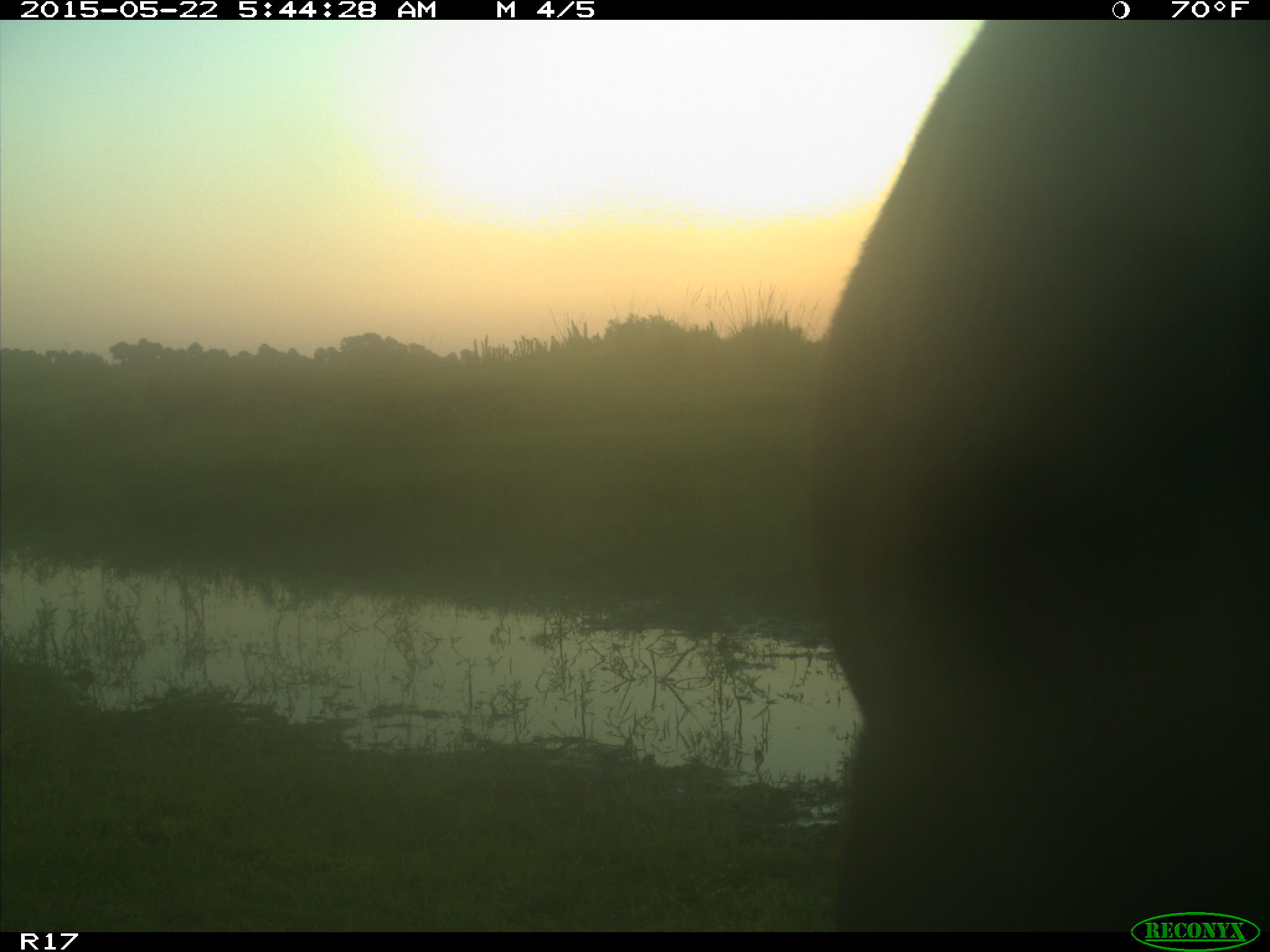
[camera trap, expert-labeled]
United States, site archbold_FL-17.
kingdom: Animalia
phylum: Chordata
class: Mammalia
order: Artiodactyla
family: Bovidae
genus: Bos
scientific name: Bos taurus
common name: domestic cow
Bos taurus (domestic cow).